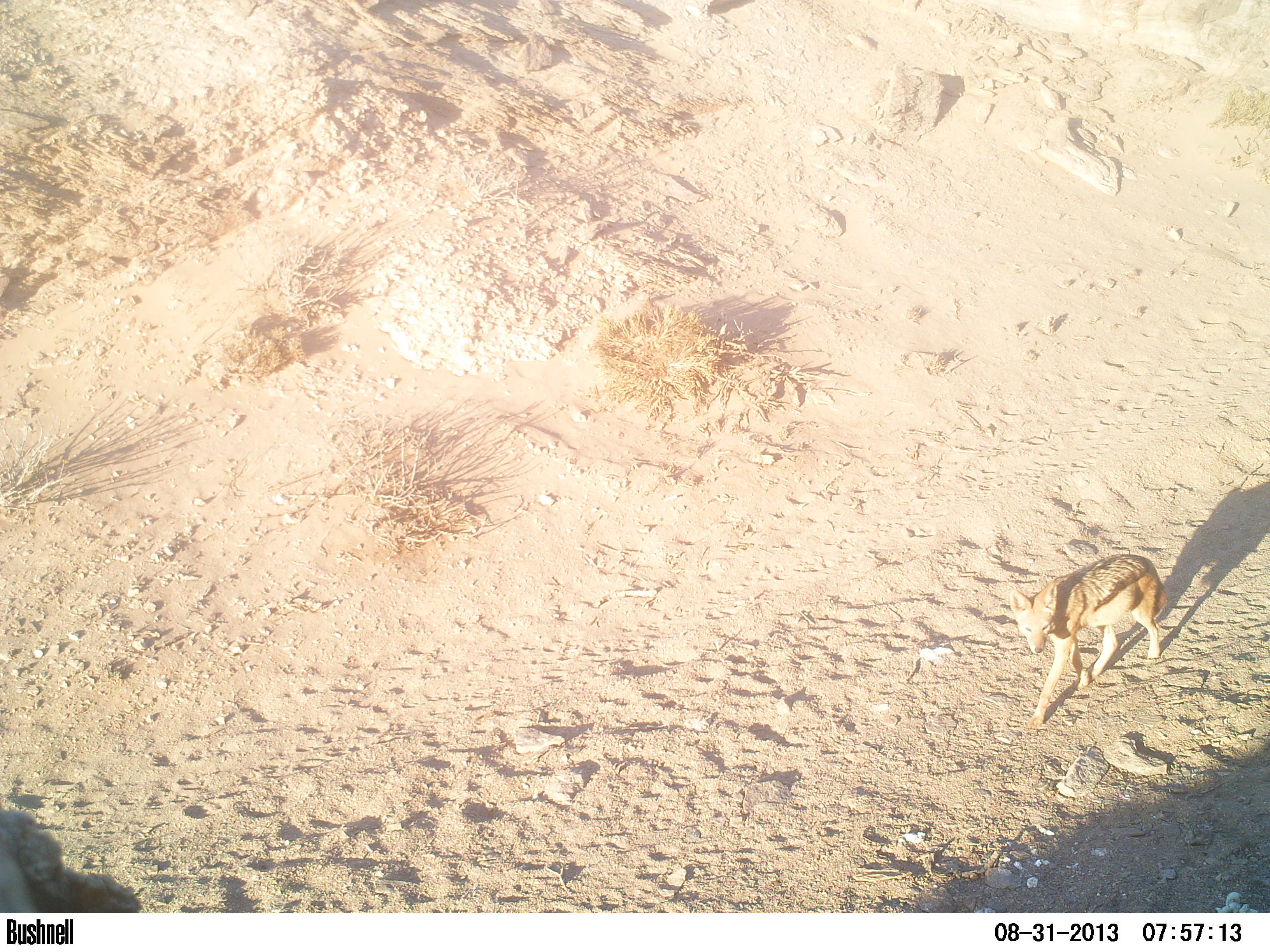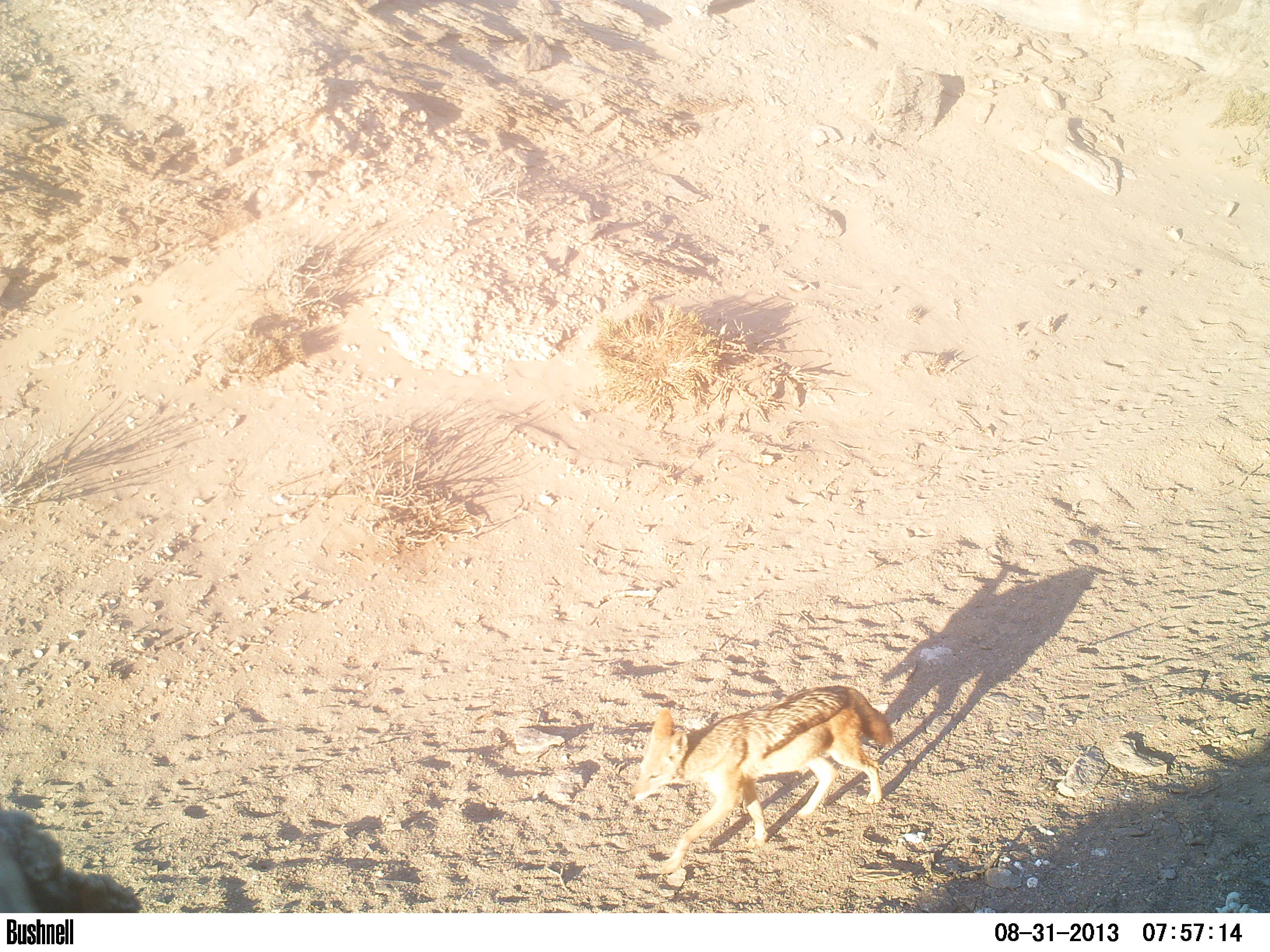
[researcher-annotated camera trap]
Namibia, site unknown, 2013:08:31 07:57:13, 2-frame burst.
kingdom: Animalia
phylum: Chordata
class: Mammalia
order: Carnivora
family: Canidae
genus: Lupulella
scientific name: Lupulella mesomelas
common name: black-backed jackal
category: canis mesomelas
Canis mesomelas (black-backed jackal) (Lupulella mesomelas).